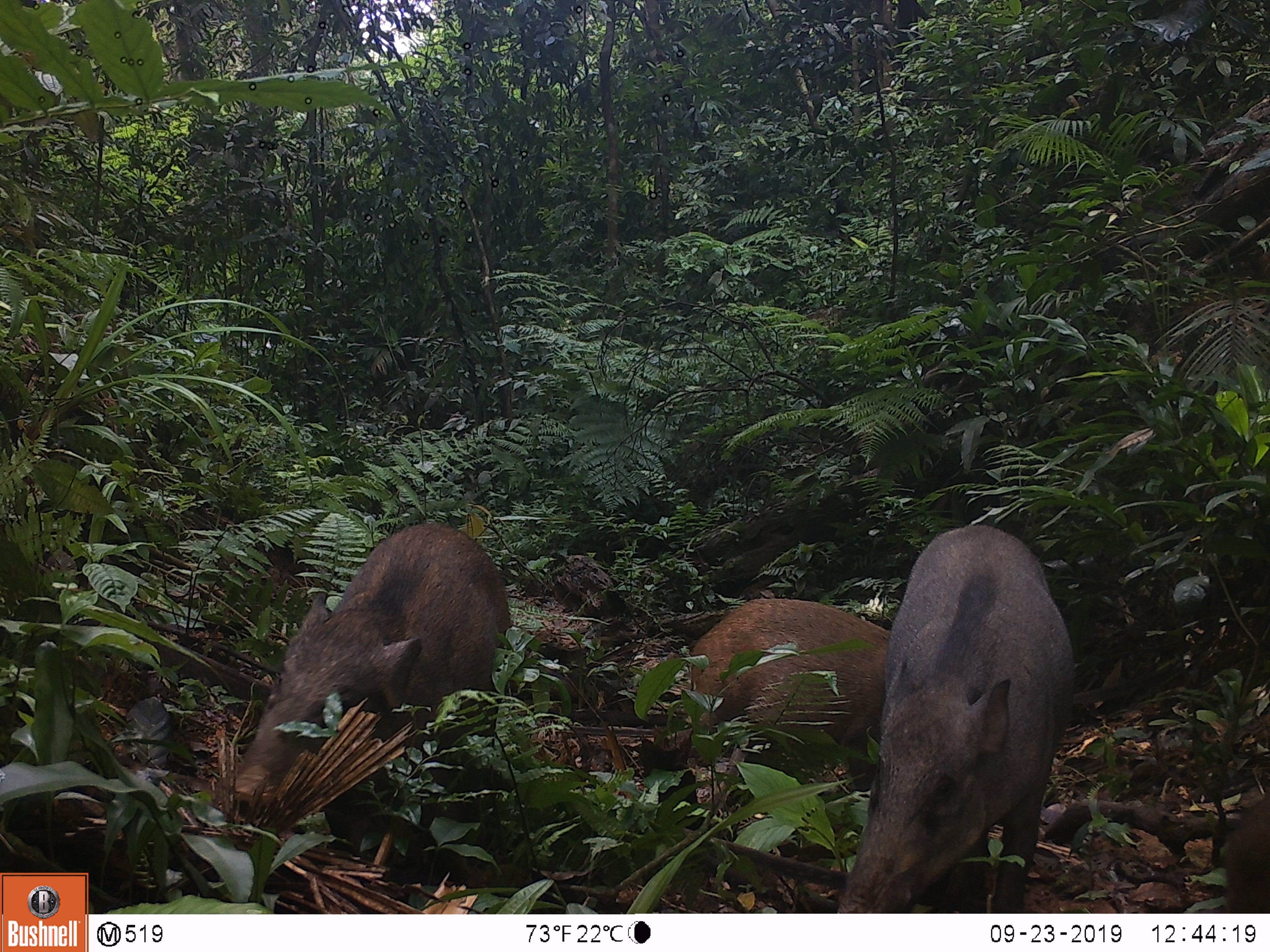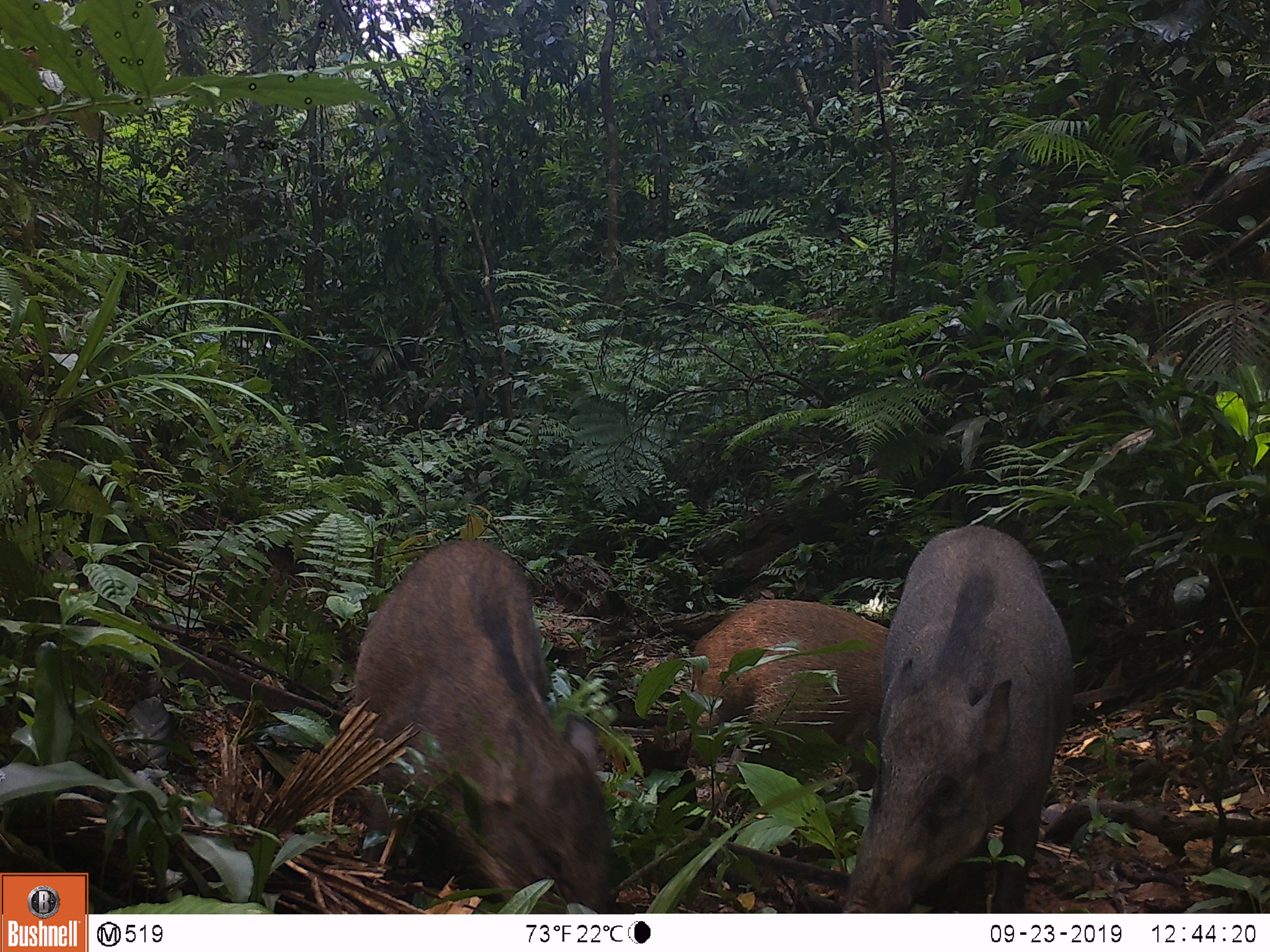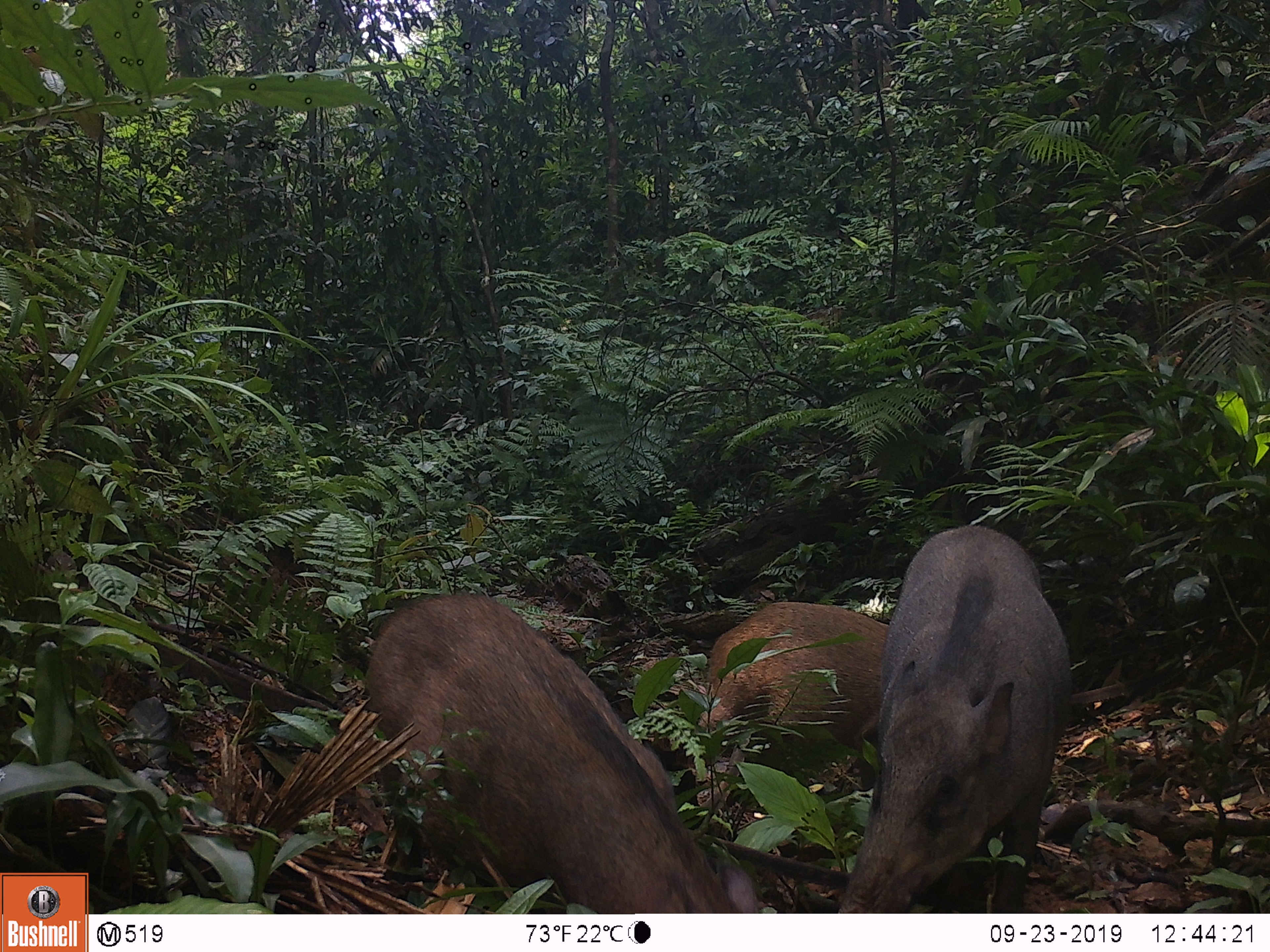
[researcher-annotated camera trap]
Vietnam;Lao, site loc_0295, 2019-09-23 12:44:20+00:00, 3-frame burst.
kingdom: Animalia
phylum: Chordata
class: Mammalia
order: Artiodactyla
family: Suidae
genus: Sus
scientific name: Sus scrofa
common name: eurasian wild pig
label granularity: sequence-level